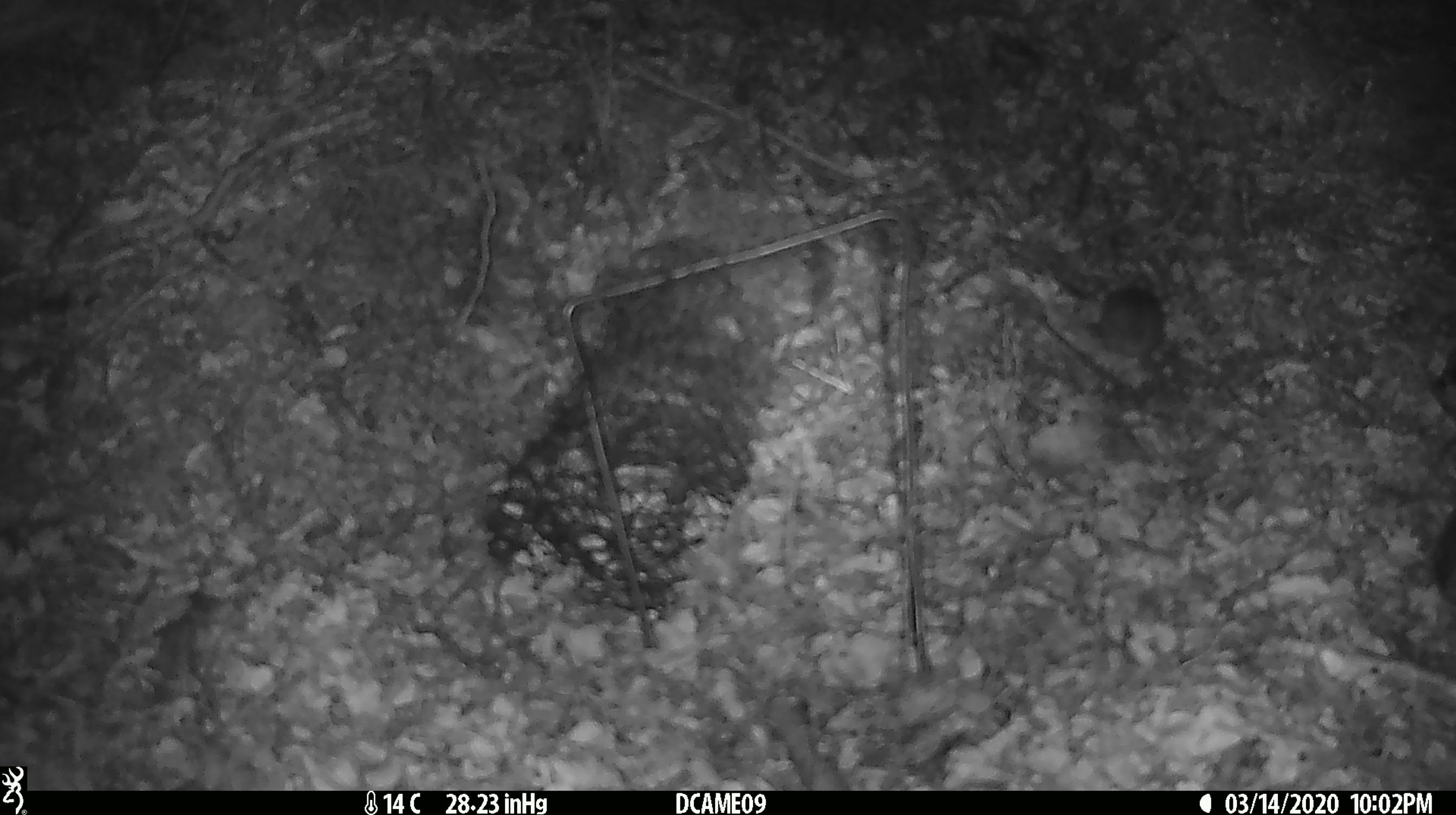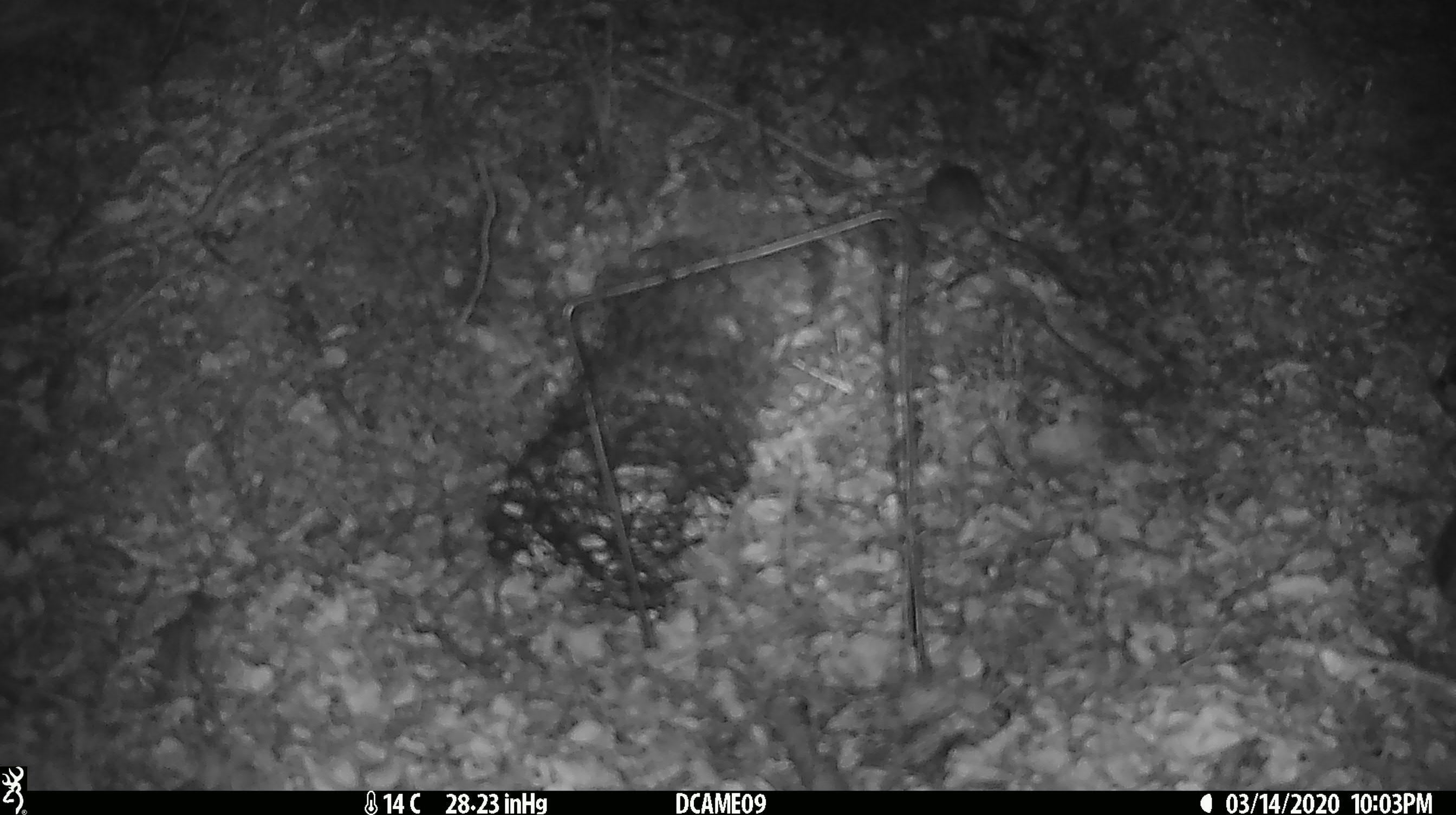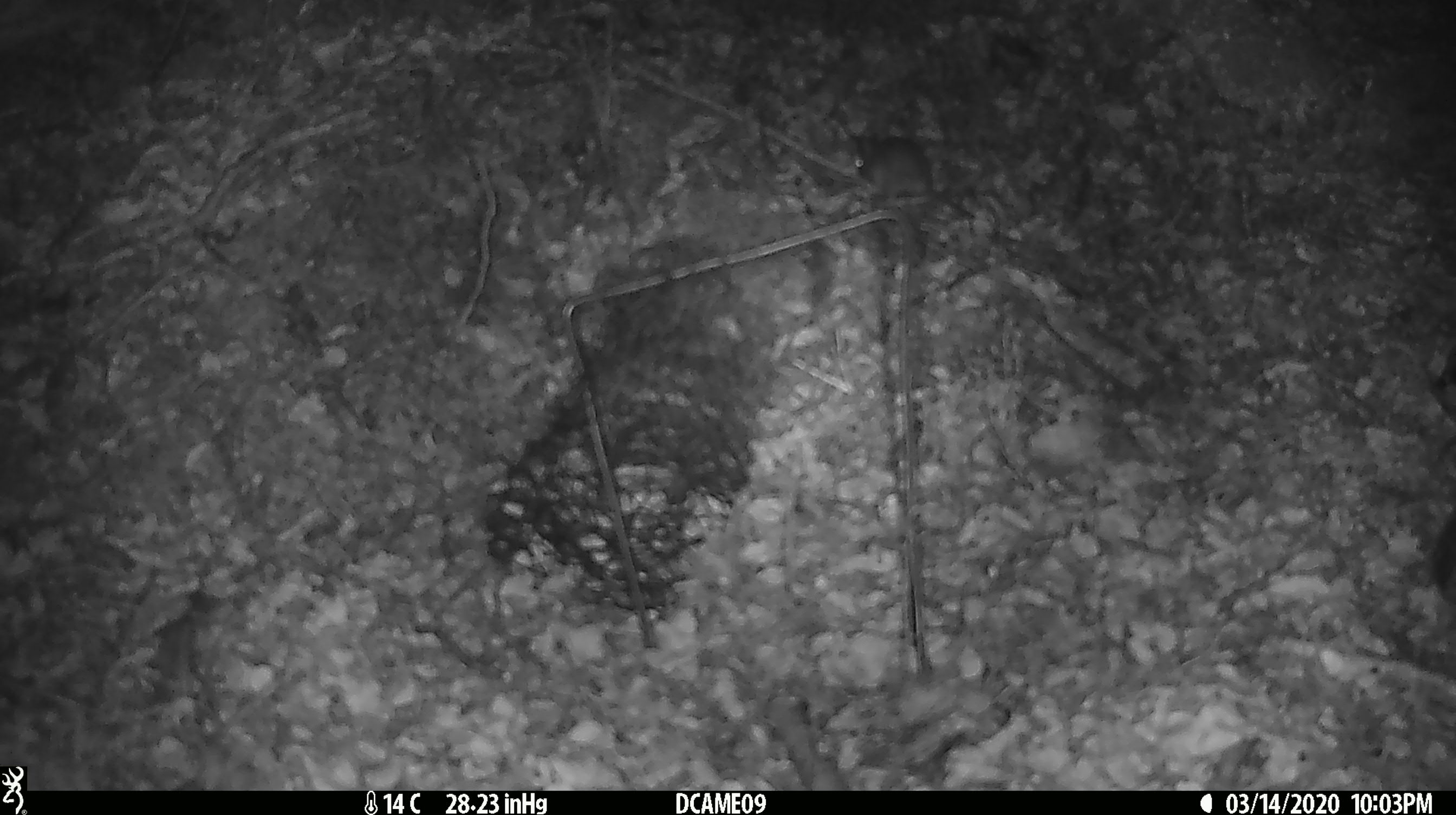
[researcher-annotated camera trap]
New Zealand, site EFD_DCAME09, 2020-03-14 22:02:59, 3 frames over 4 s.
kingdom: Animalia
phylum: Chordata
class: Mammalia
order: Rodentia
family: Muridae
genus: Mus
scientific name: Mus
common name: mouse